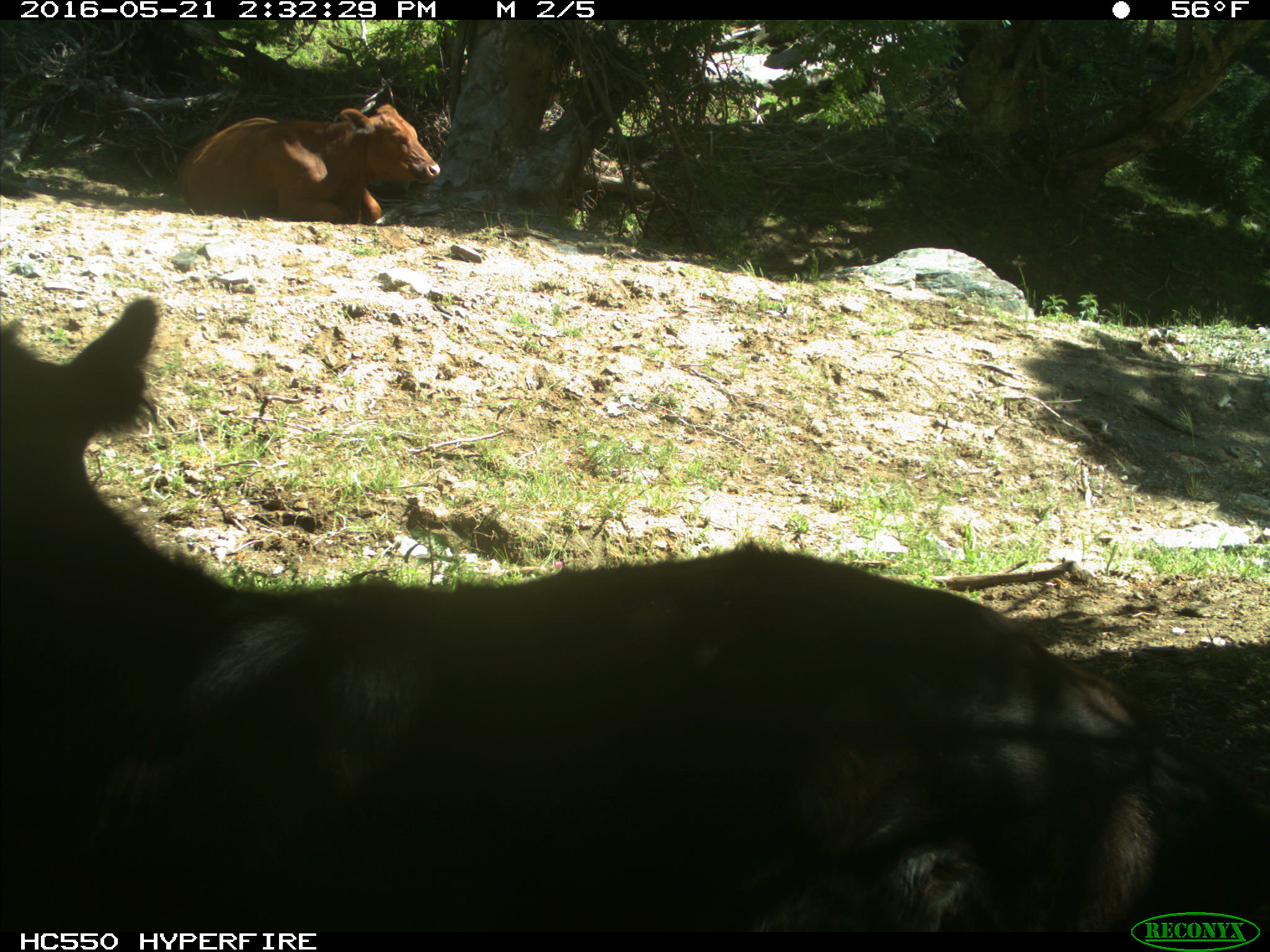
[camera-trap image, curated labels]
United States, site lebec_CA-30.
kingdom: Animalia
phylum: Chordata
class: Mammalia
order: Artiodactyla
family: Bovidae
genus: Bos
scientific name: Bos taurus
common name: domestic cow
Bos taurus (domestic cow).